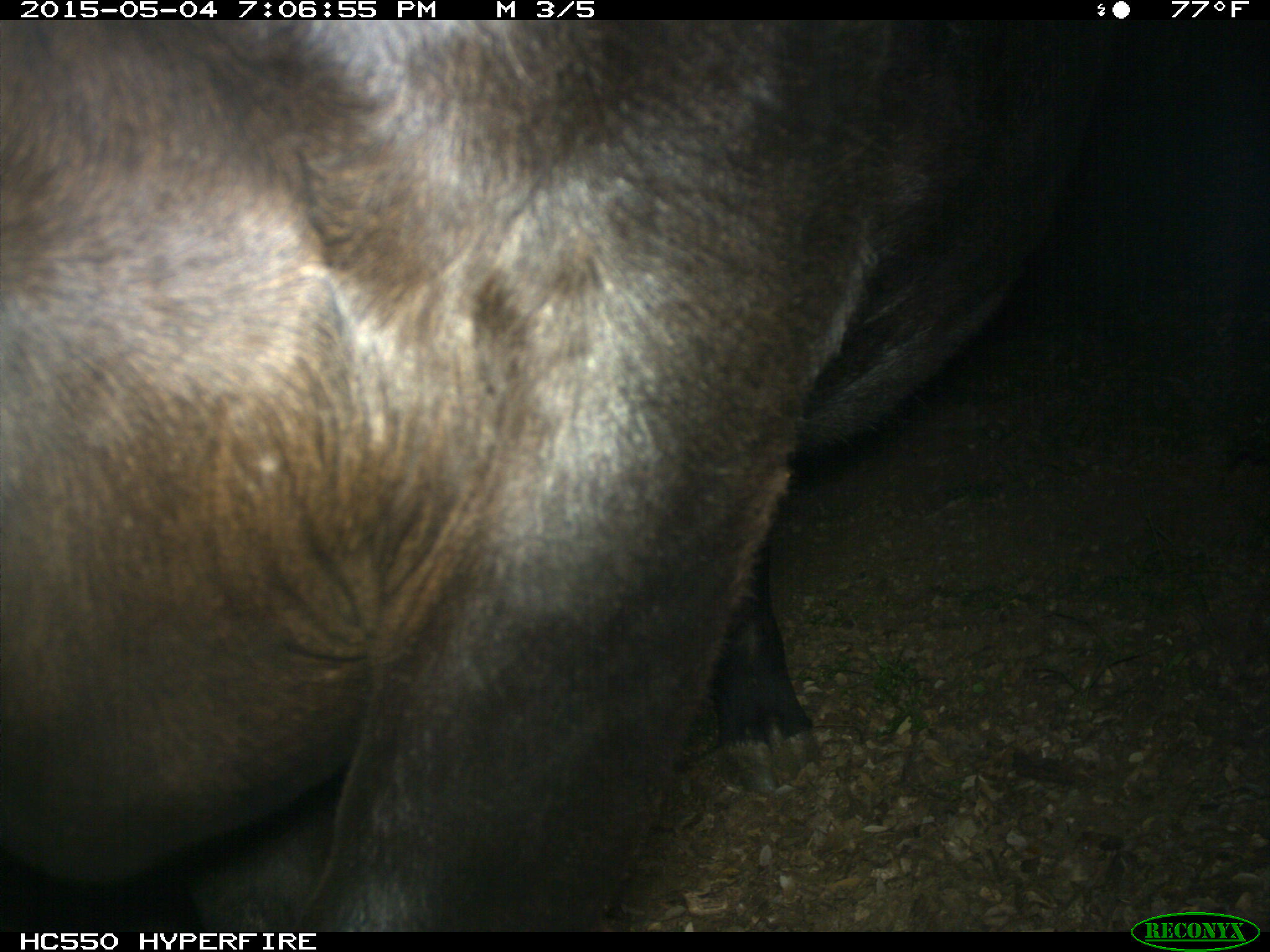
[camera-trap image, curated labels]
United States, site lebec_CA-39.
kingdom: Animalia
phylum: Chordata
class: Mammalia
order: Artiodactyla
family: Bovidae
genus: Bos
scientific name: Bos taurus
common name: domestic cow